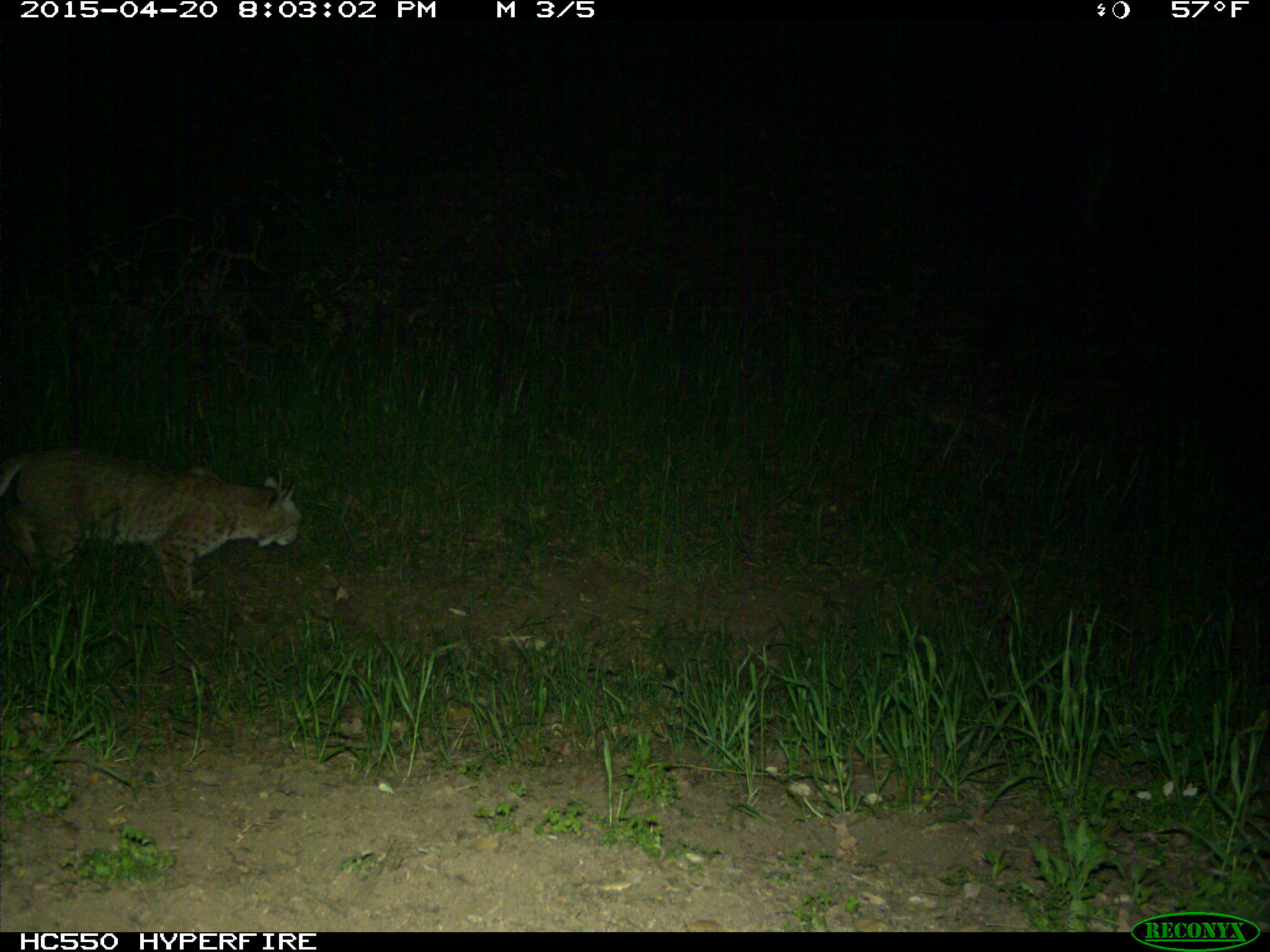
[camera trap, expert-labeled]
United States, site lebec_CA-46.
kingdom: Animalia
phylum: Chordata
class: Mammalia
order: Carnivora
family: Felidae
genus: Lynx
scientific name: Lynx rufus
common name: bobcat